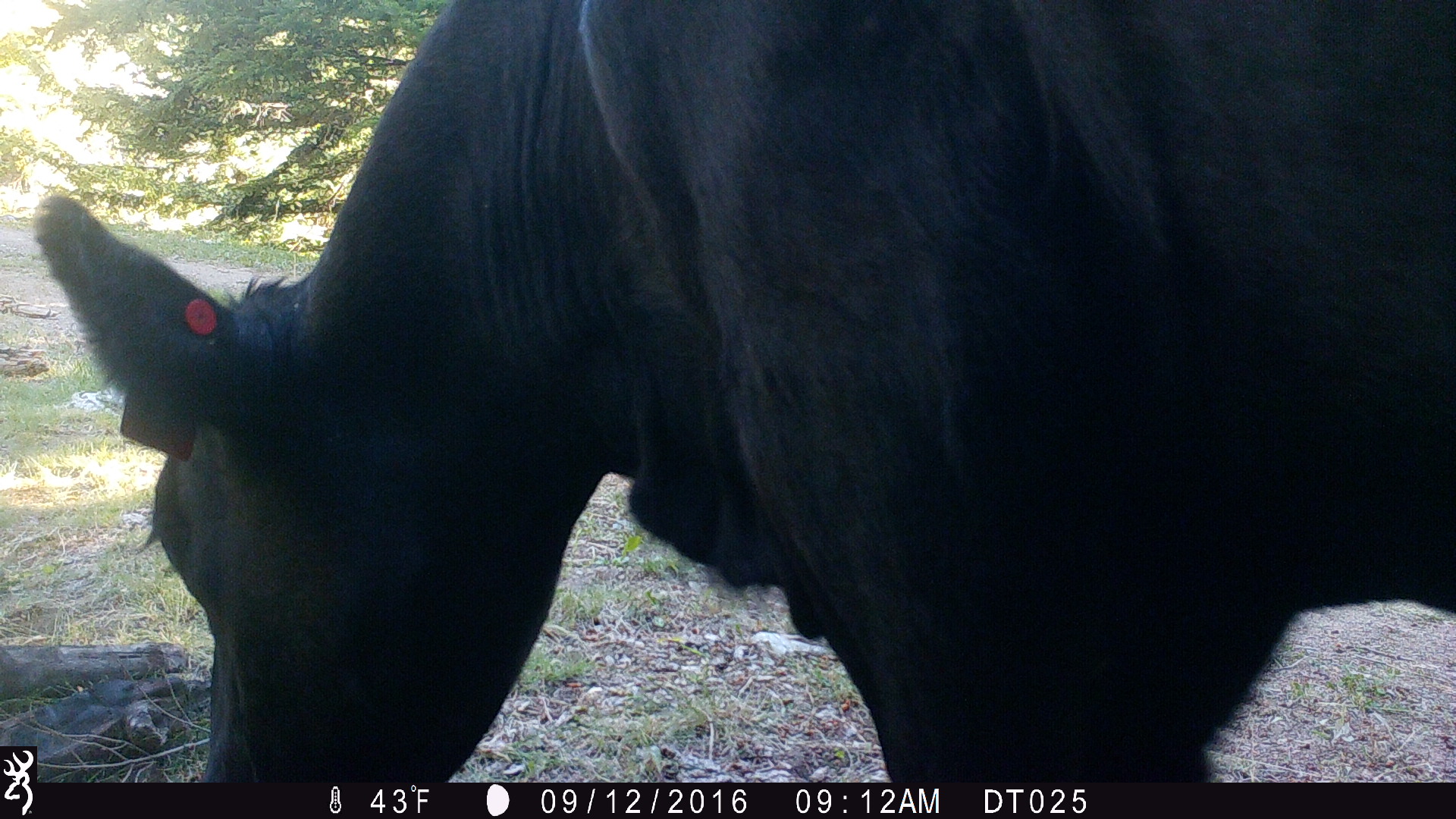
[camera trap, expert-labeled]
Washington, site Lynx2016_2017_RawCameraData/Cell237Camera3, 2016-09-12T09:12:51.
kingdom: Animalia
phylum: Chordata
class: Mammalia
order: Artiodactyla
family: Bovidae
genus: Bos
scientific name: Bos taurus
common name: domestic cattle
Domestic cattle (Bos taurus). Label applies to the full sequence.